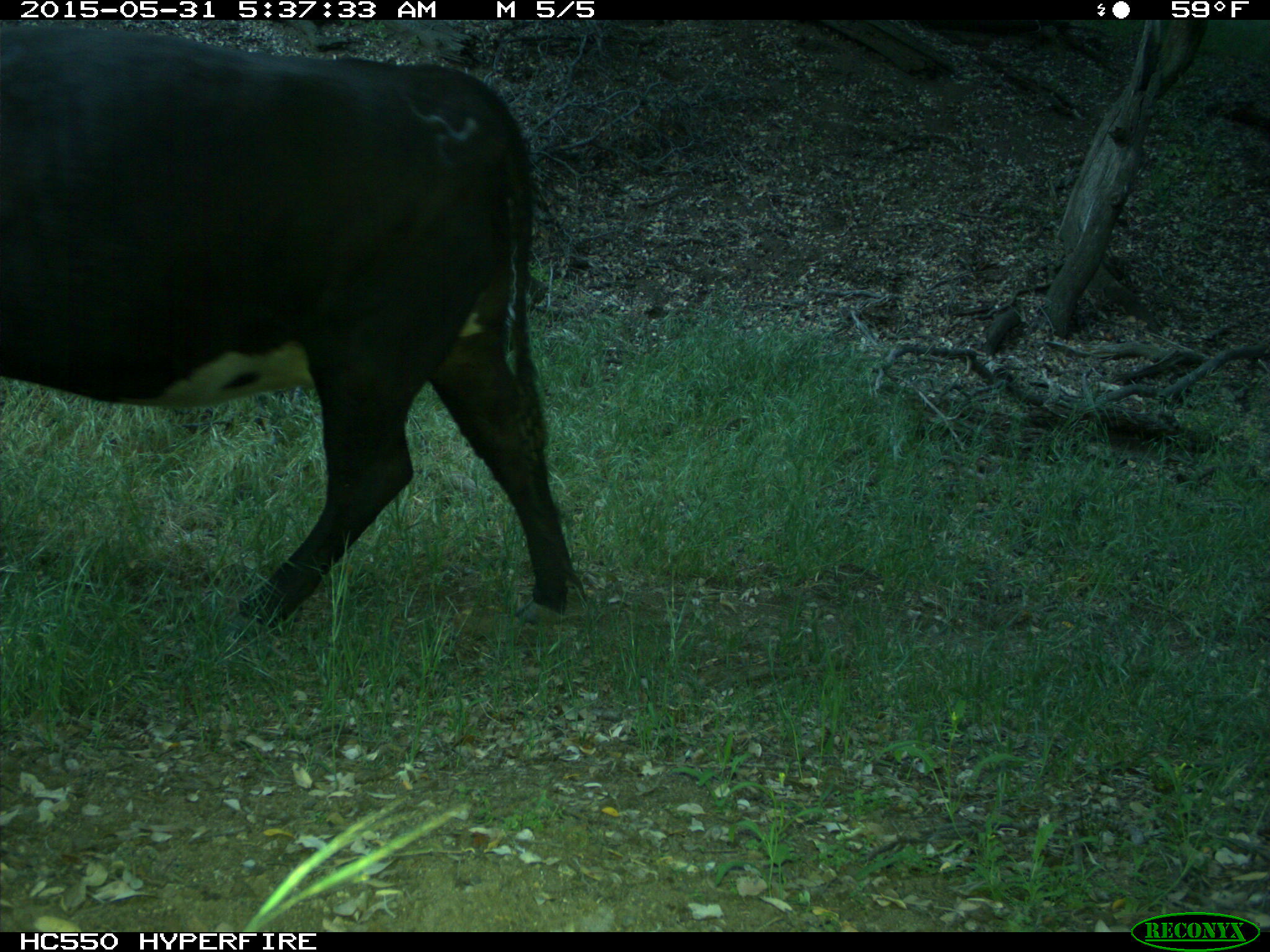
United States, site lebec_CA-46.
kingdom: Animalia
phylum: Chordata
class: Mammalia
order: Artiodactyla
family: Bovidae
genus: Bos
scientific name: Bos taurus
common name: domestic cow